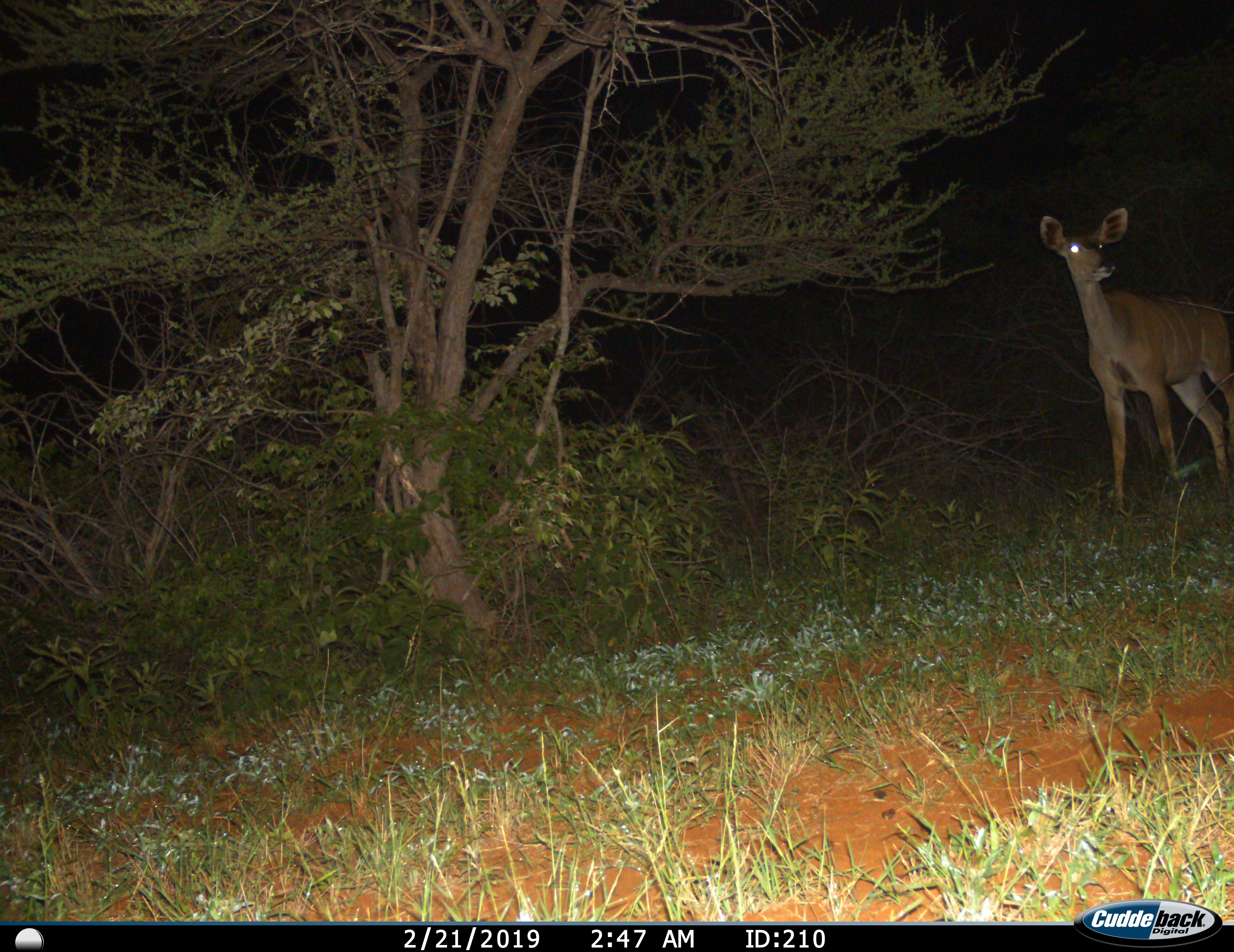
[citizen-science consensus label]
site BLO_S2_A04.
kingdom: Animalia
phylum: Chordata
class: Mammalia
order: Artiodactyla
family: Bovidae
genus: Tragelaphus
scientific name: Tragelaphus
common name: kudu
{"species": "kudu (Tragelaphus)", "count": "1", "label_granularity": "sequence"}